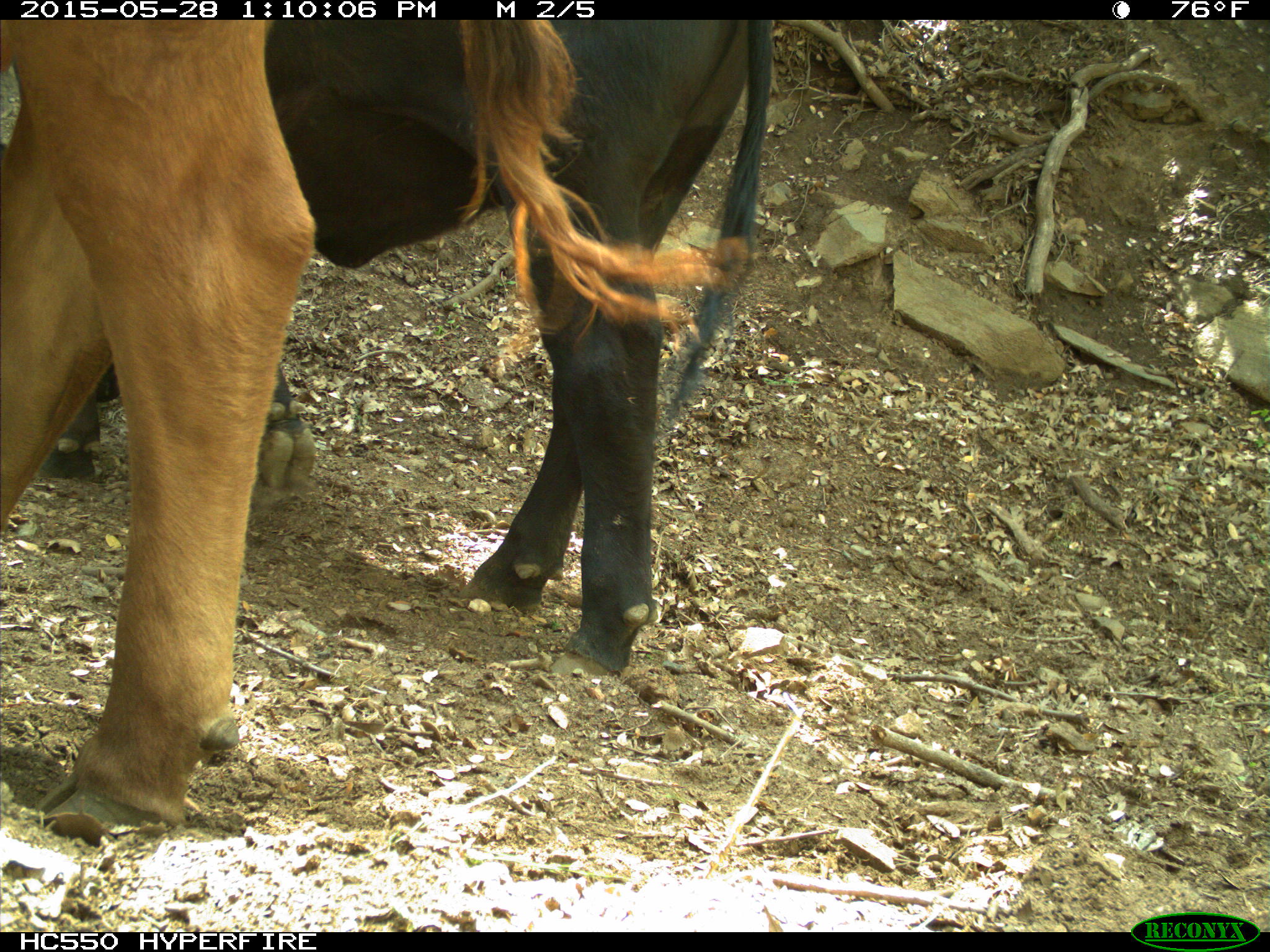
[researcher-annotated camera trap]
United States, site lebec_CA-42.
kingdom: Animalia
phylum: Chordata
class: Mammalia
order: Artiodactyla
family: Bovidae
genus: Bos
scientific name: Bos taurus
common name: domestic cow